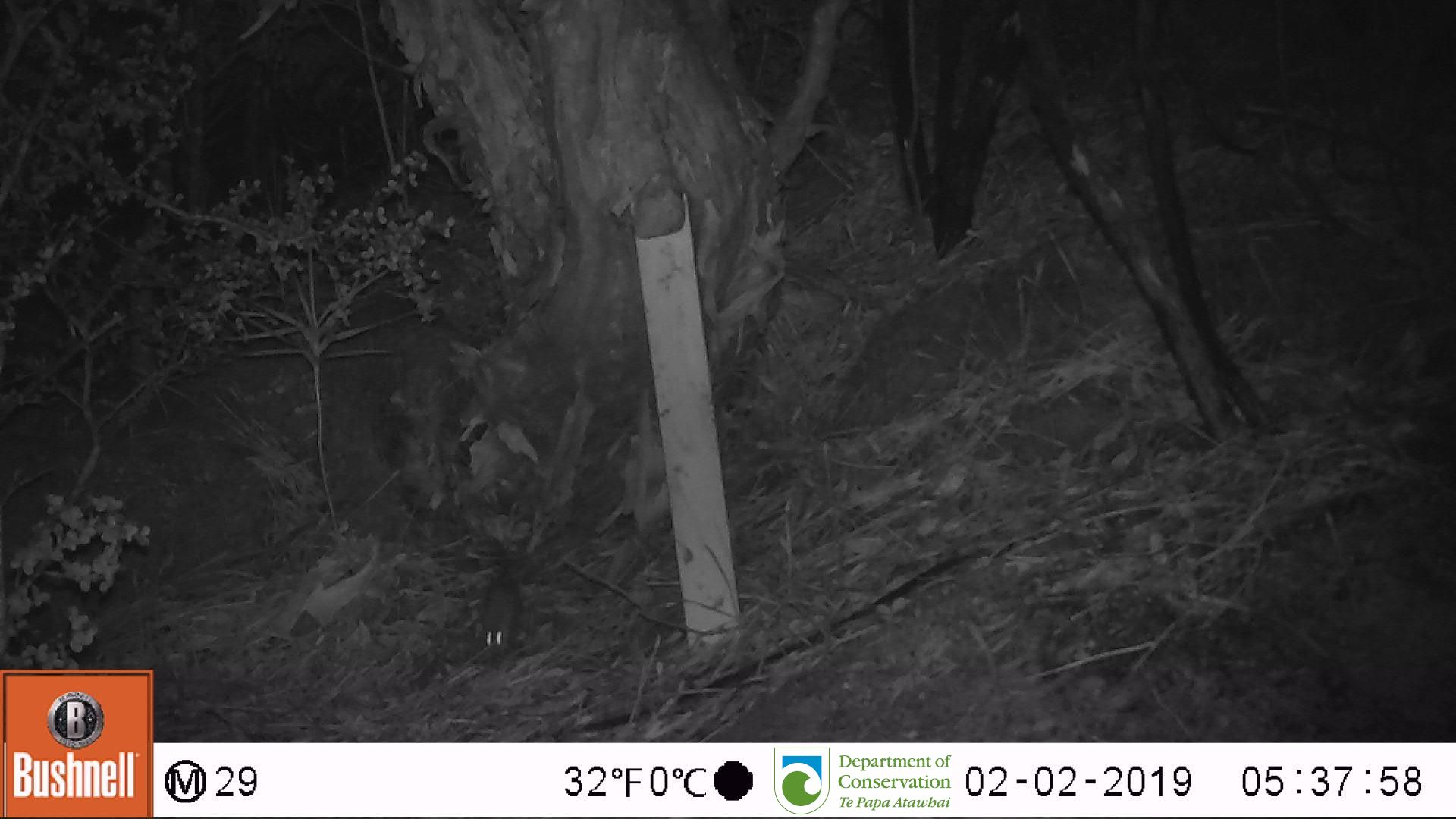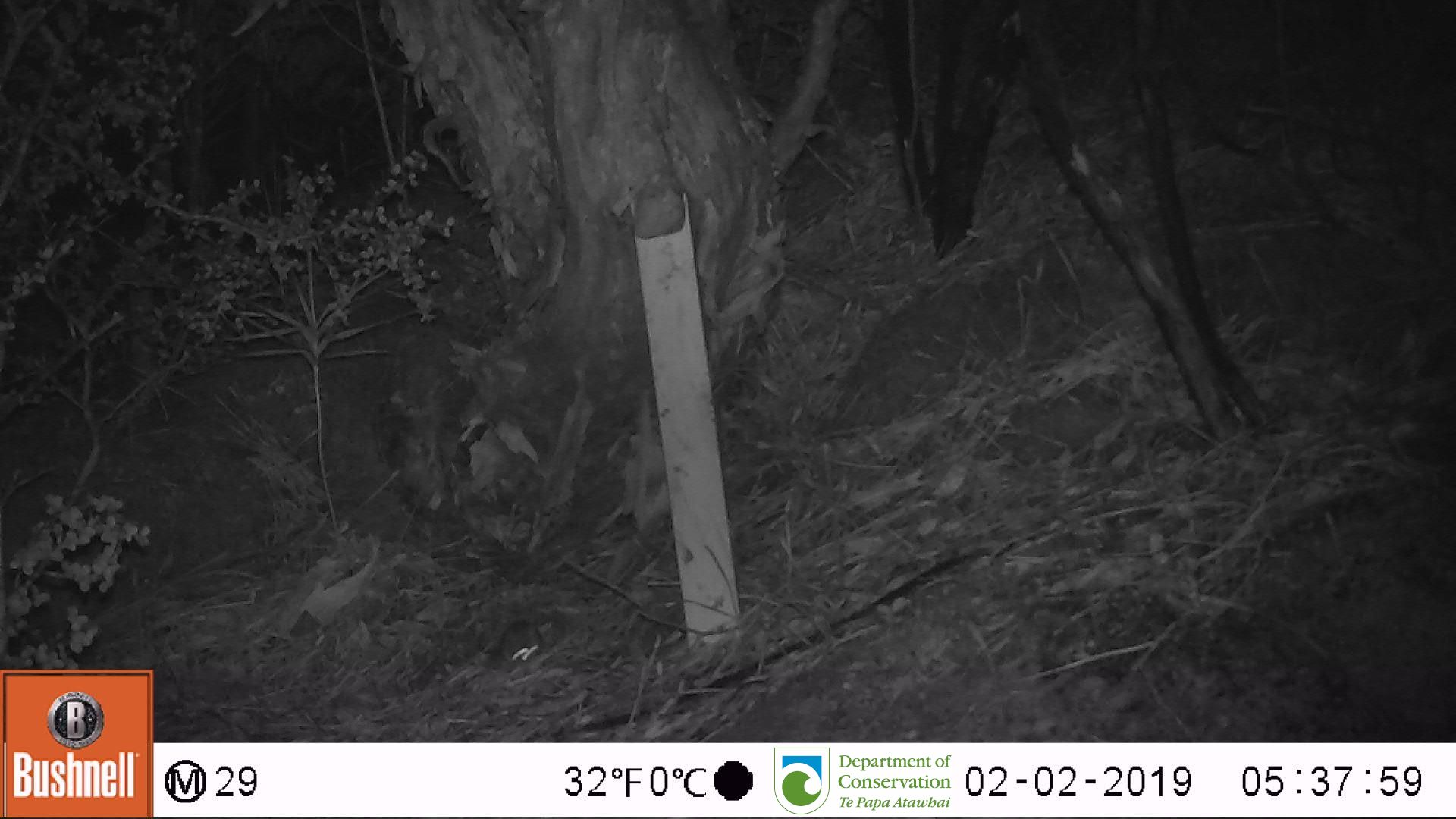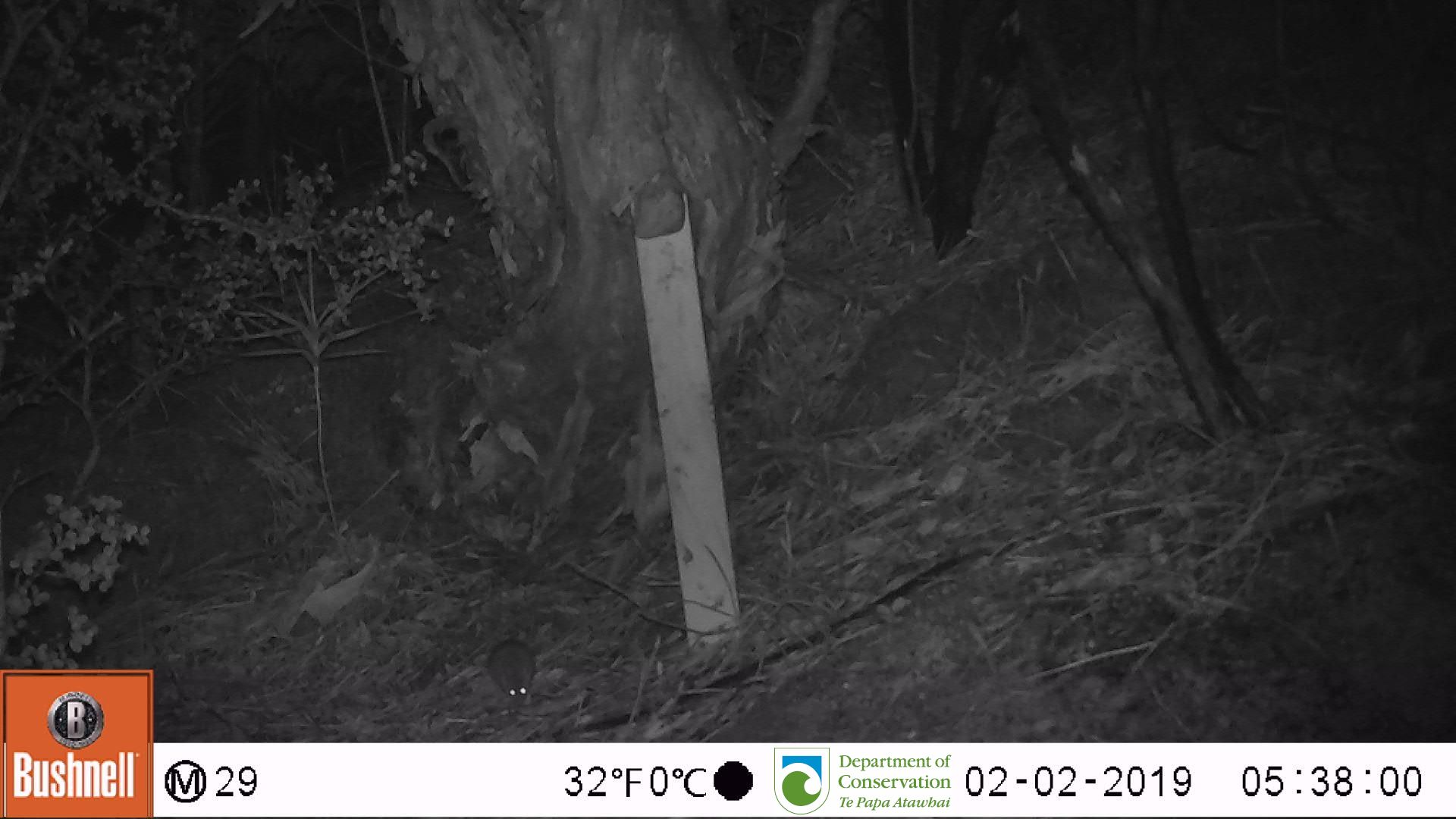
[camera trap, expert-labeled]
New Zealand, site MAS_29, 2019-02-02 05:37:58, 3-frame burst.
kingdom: Animalia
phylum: Chordata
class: Mammalia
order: Rodentia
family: Muridae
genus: Mus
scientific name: Mus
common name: mouse